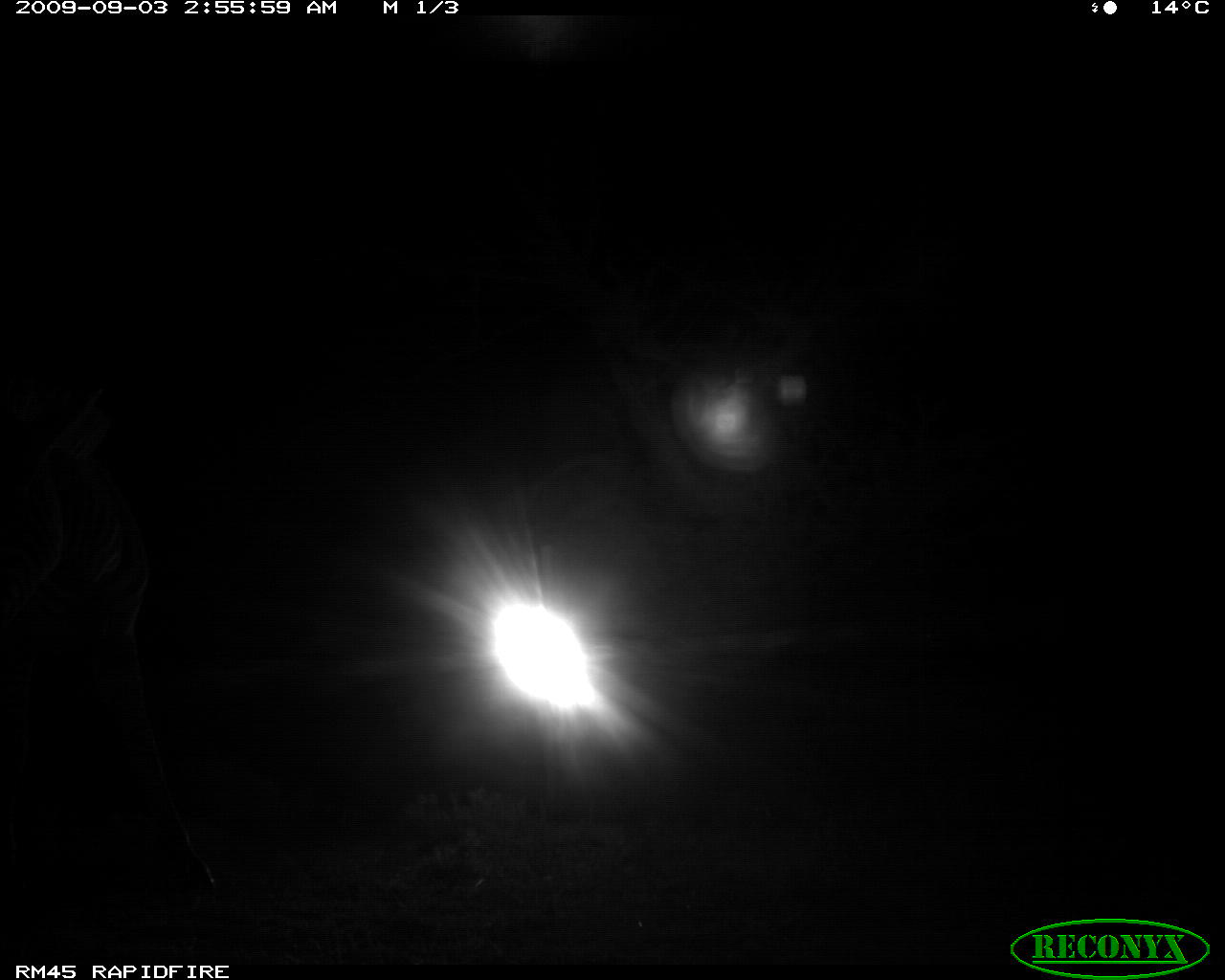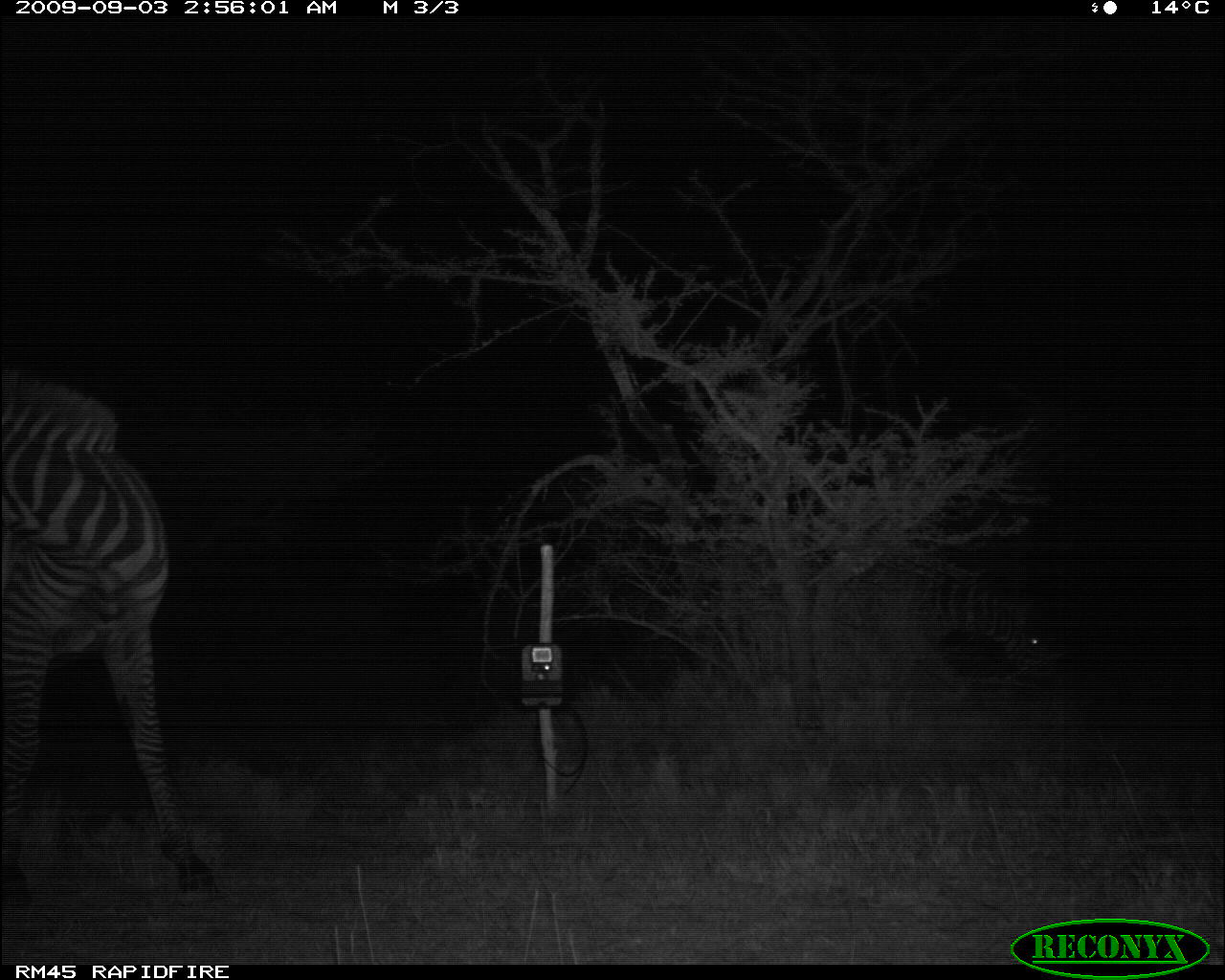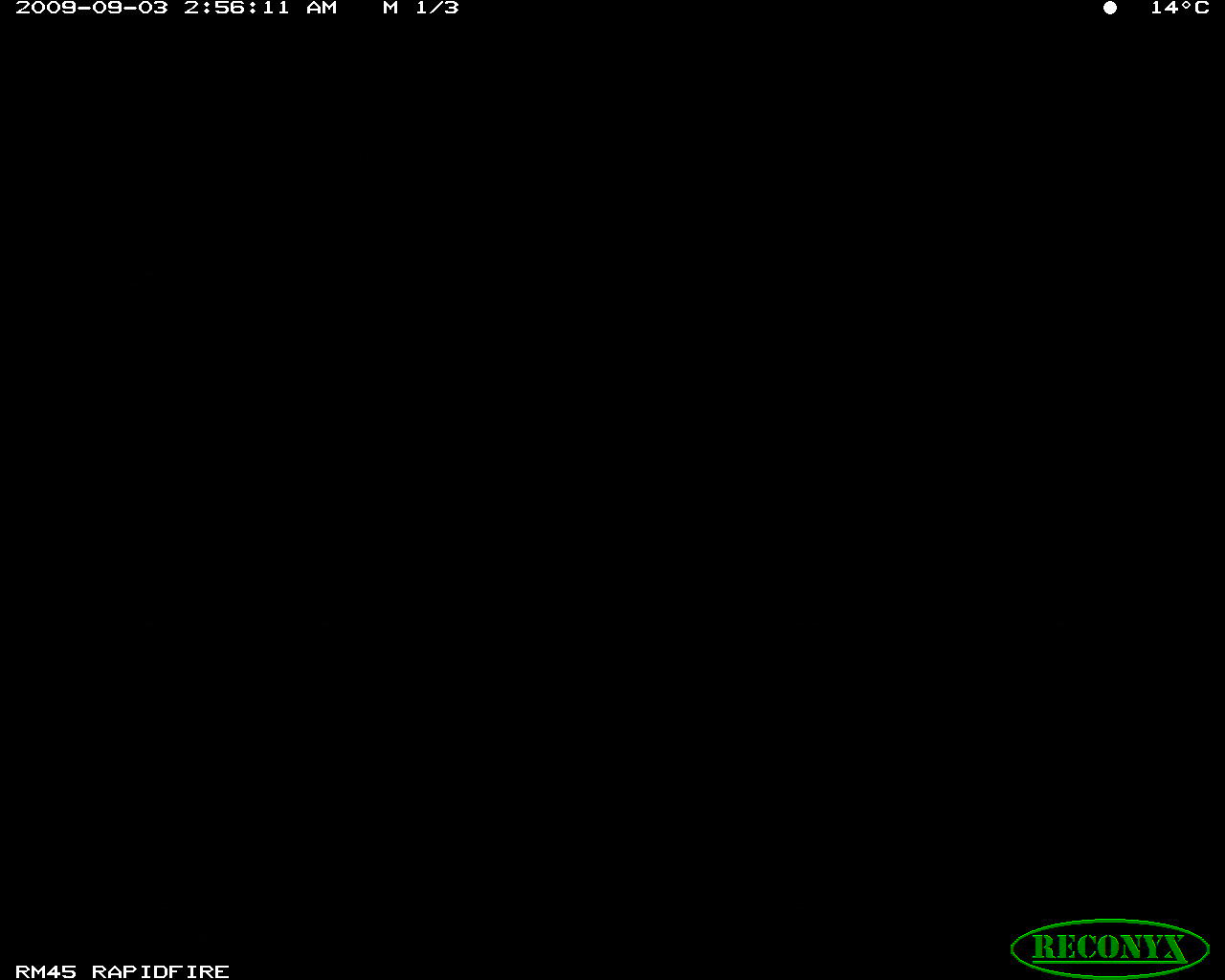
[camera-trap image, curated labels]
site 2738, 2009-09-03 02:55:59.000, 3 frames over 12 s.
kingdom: Animalia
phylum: Chordata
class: Mammalia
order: Perissodactyla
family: Equidae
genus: Equus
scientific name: Equus quagga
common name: plains zebra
Equus quagga (plains zebra), count 1.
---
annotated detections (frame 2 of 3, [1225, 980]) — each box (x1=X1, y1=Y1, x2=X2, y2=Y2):
equus quagga: (x1=0, y1=369, x2=220, y2=889)